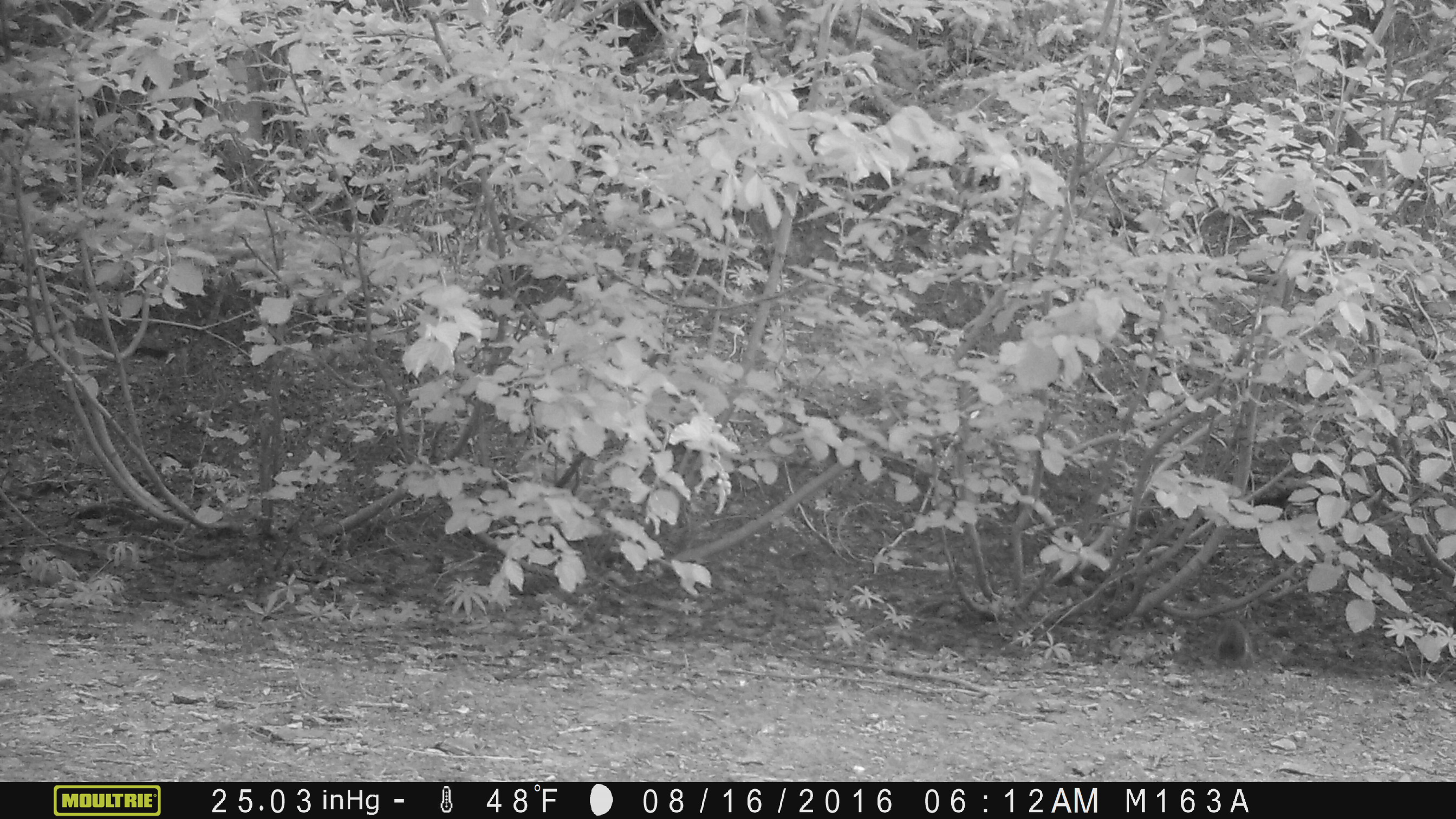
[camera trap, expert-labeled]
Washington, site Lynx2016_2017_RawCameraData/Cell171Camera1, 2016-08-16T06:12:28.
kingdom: Animalia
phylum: Chordata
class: Mammalia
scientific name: Mammalia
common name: small mammal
Small mammal (Mammalia). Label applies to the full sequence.